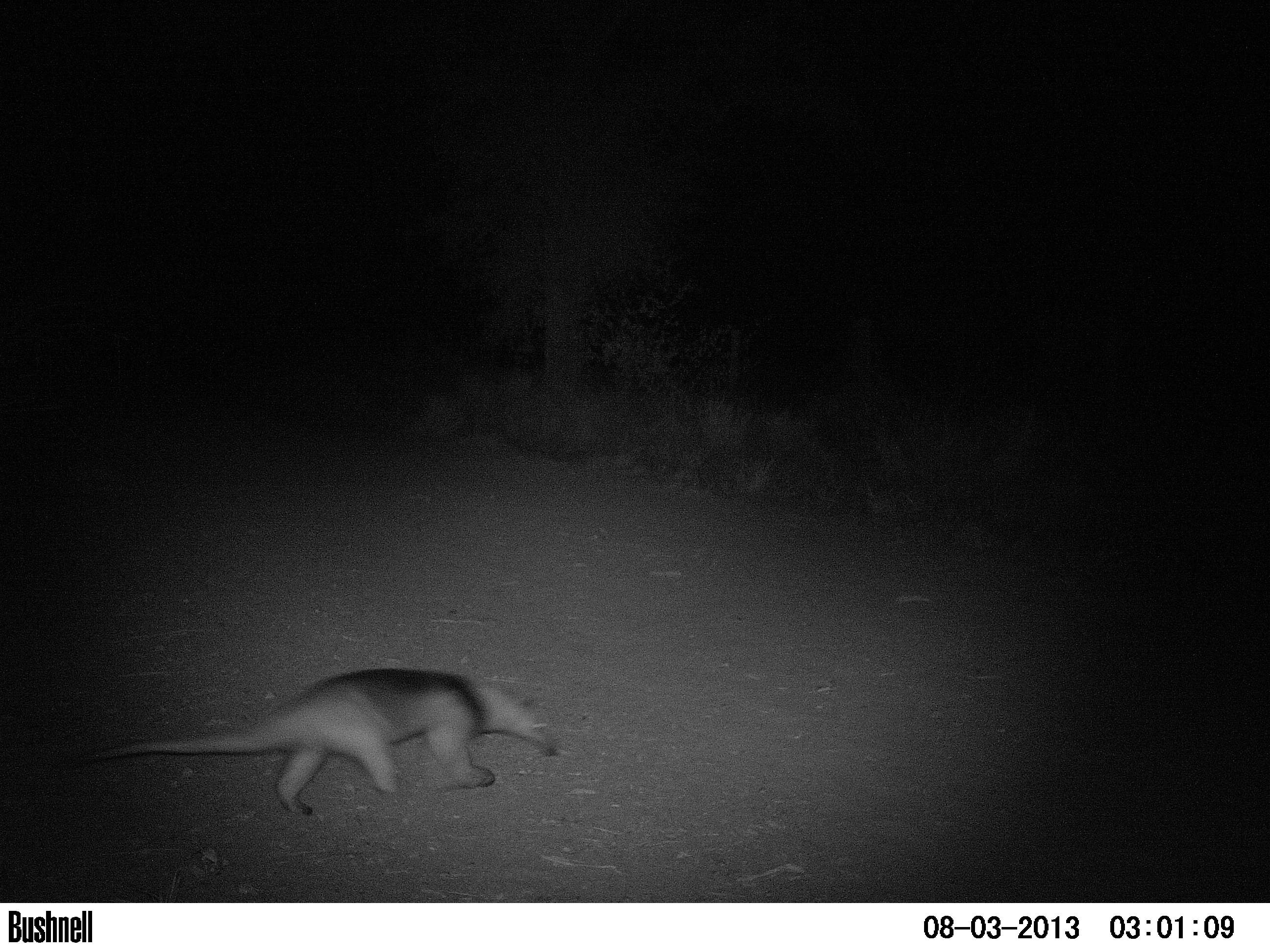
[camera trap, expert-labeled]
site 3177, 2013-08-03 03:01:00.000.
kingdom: Animalia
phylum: Chordata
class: Mammalia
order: Pilosa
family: Myrmecophagidae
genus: Tamandua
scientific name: Tamandua tetradactyla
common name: southern tamandua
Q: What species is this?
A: Tamandua tetradactyla (southern tamandua).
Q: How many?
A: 1.